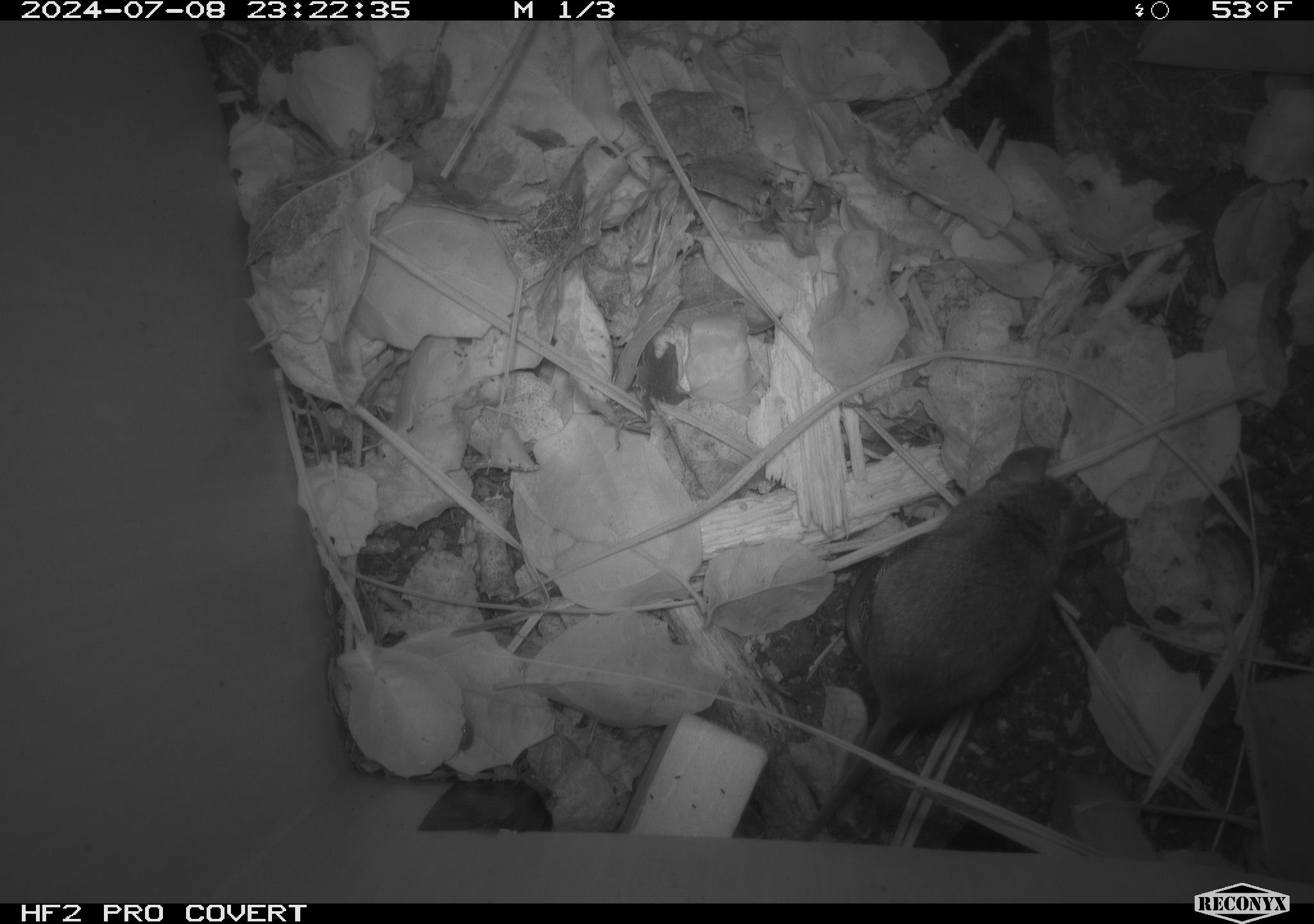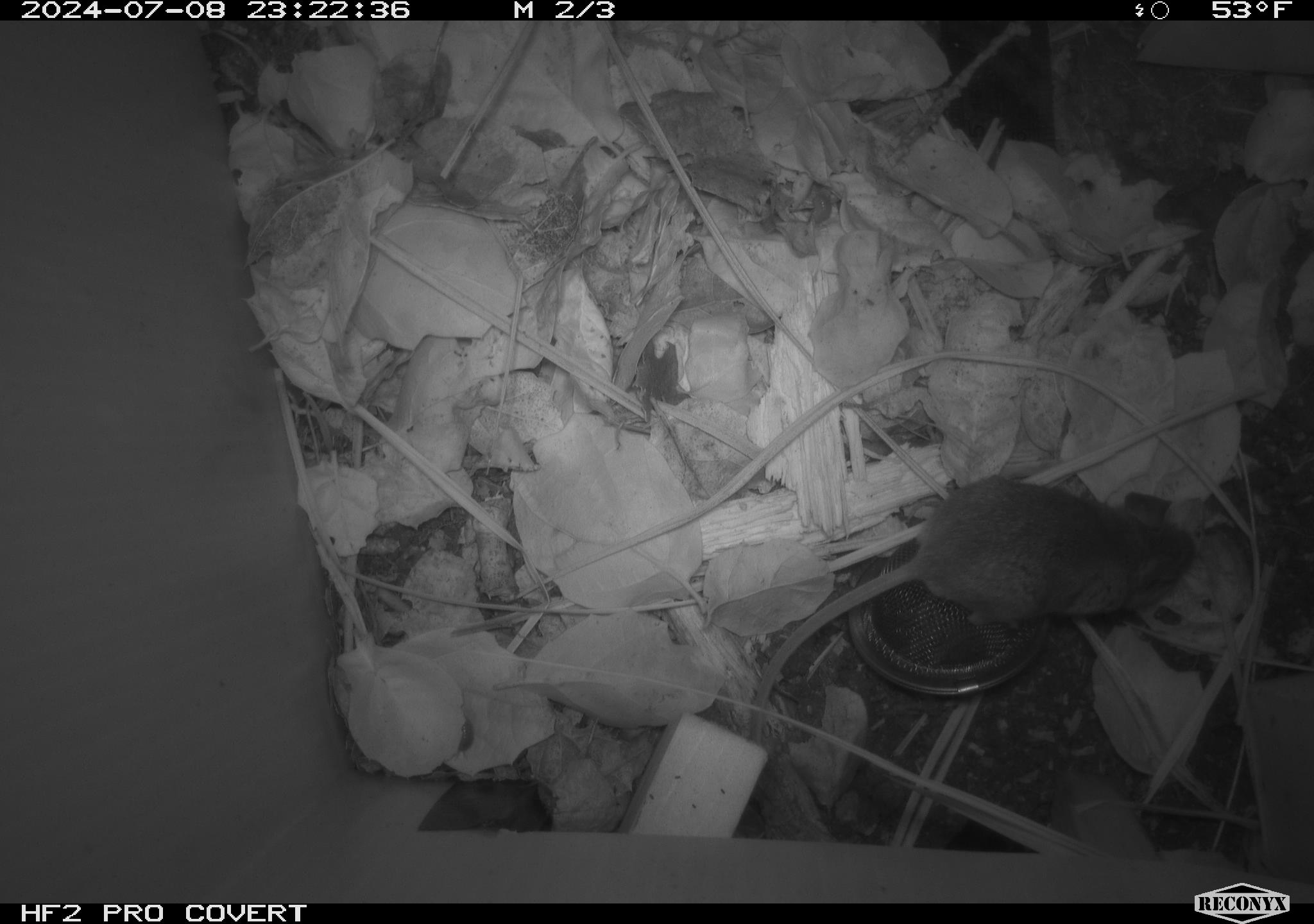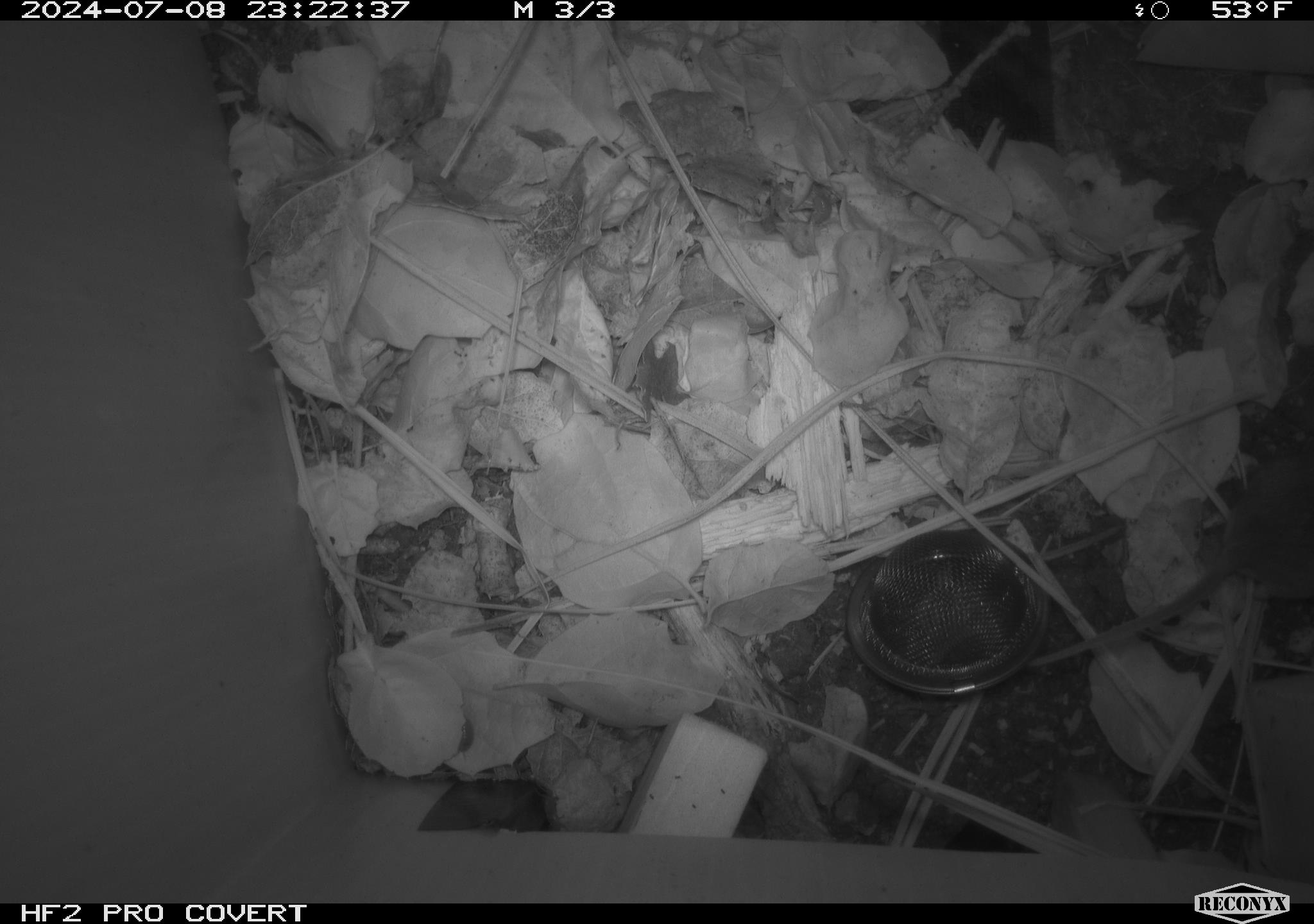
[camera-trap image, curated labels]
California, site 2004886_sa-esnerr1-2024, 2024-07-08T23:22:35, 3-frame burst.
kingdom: Animalia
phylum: Chordata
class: Mammalia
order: Rodentia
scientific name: Rodentia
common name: rodent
Rodent (Rodentia).